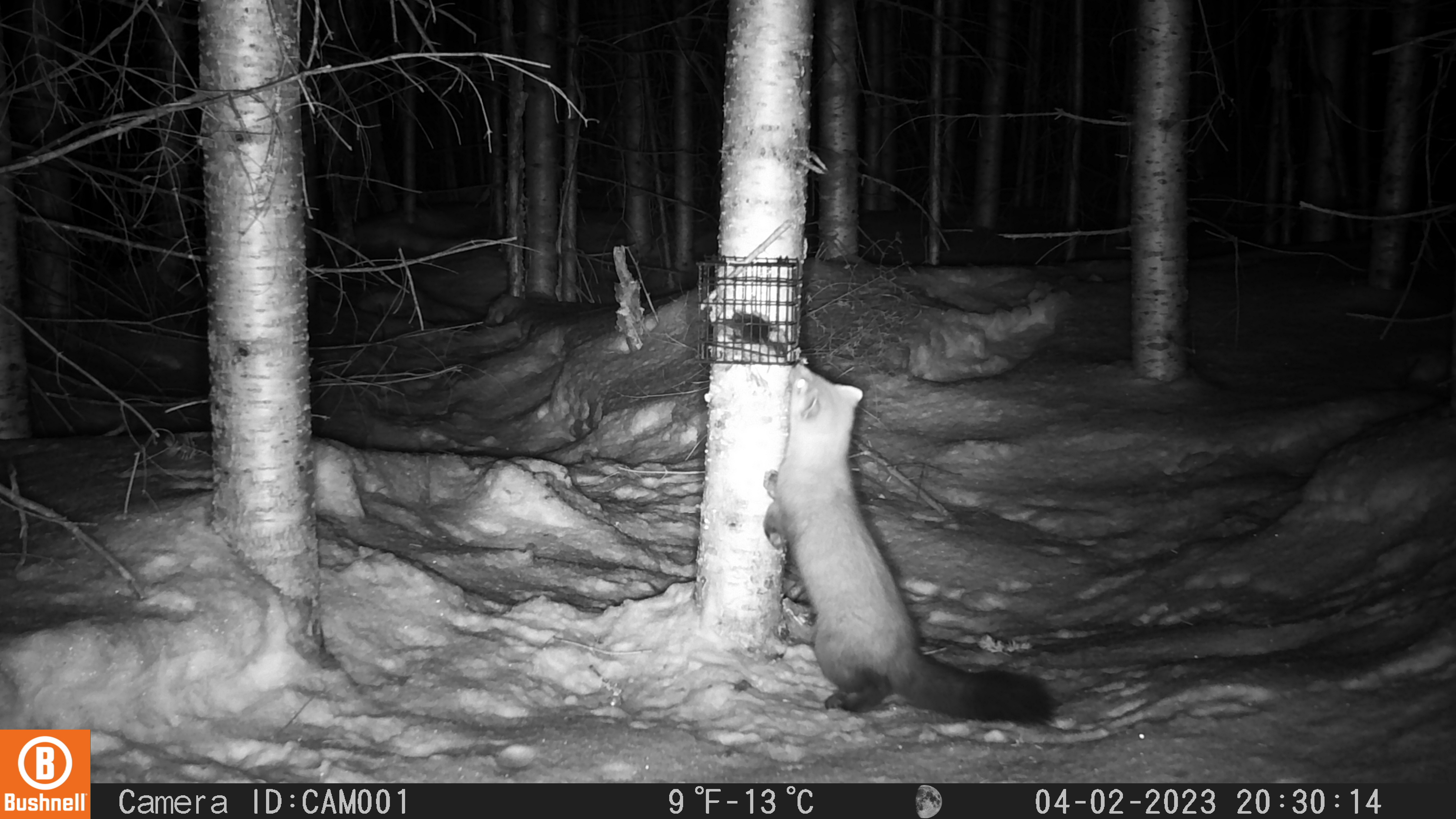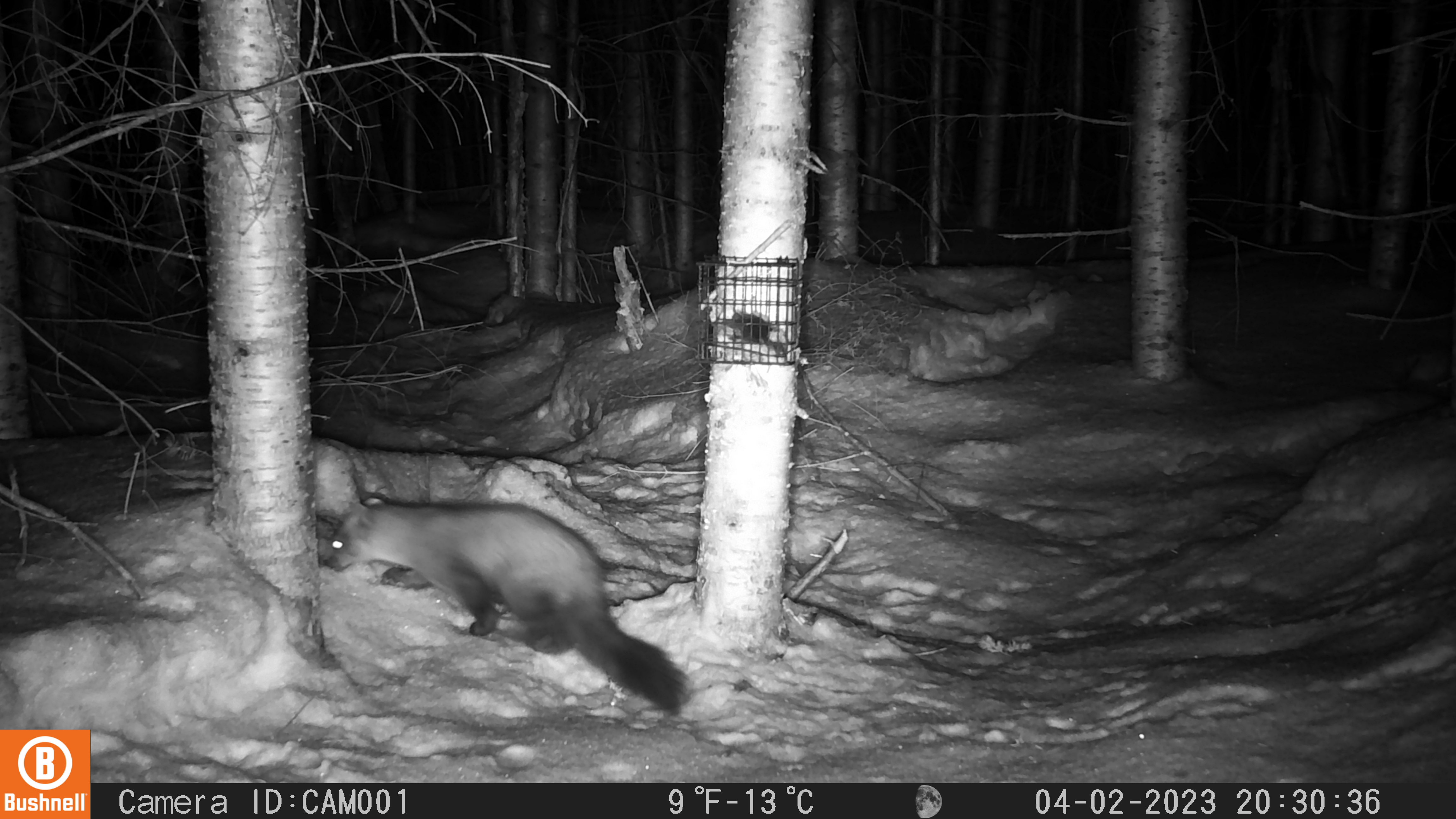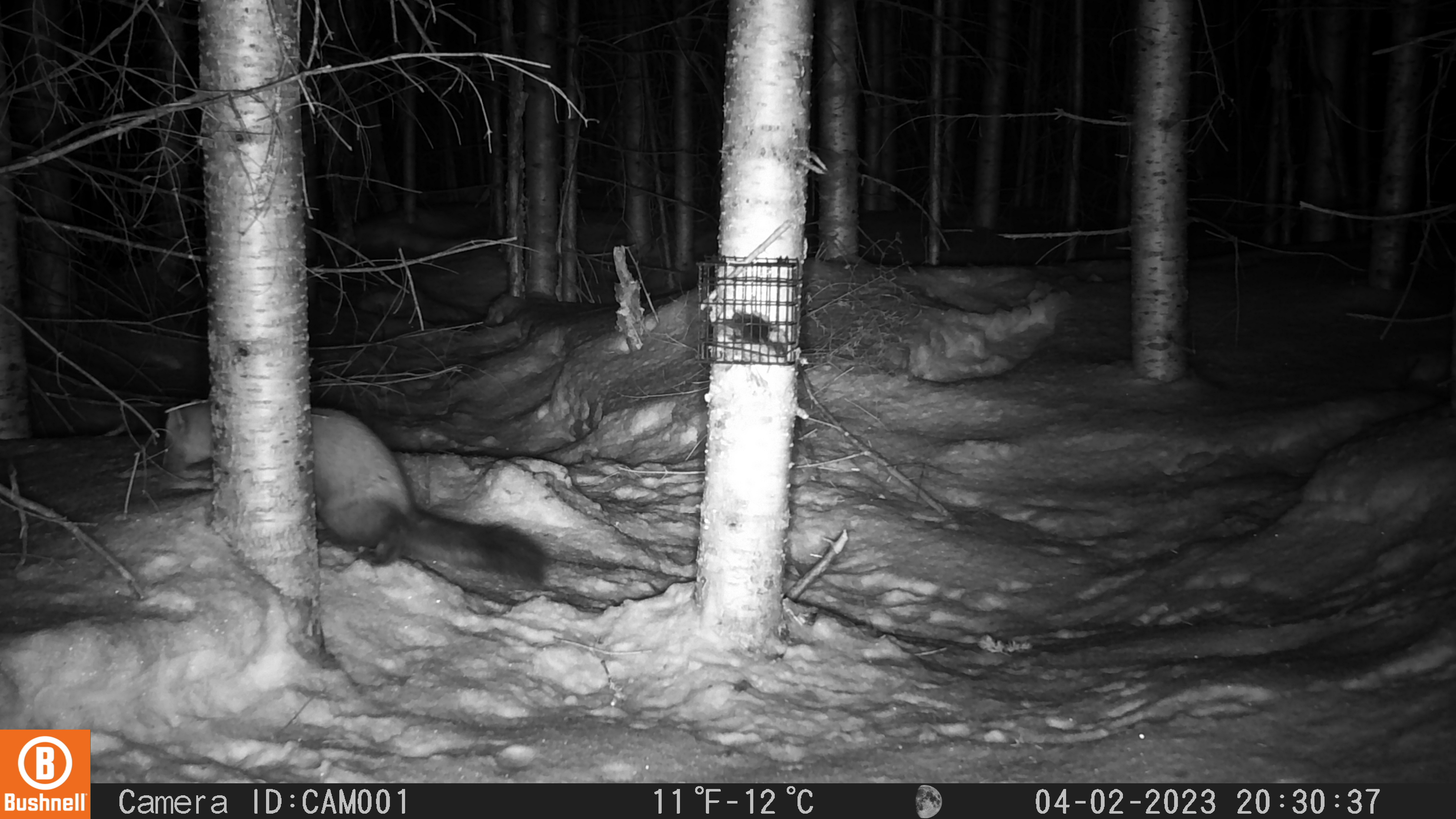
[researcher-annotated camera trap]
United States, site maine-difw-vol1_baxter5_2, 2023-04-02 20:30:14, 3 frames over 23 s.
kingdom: Animalia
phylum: Chordata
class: Mammalia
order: Carnivora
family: Mustelidae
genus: Martes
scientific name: Martes americana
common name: american marten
American marten (Martes americana).